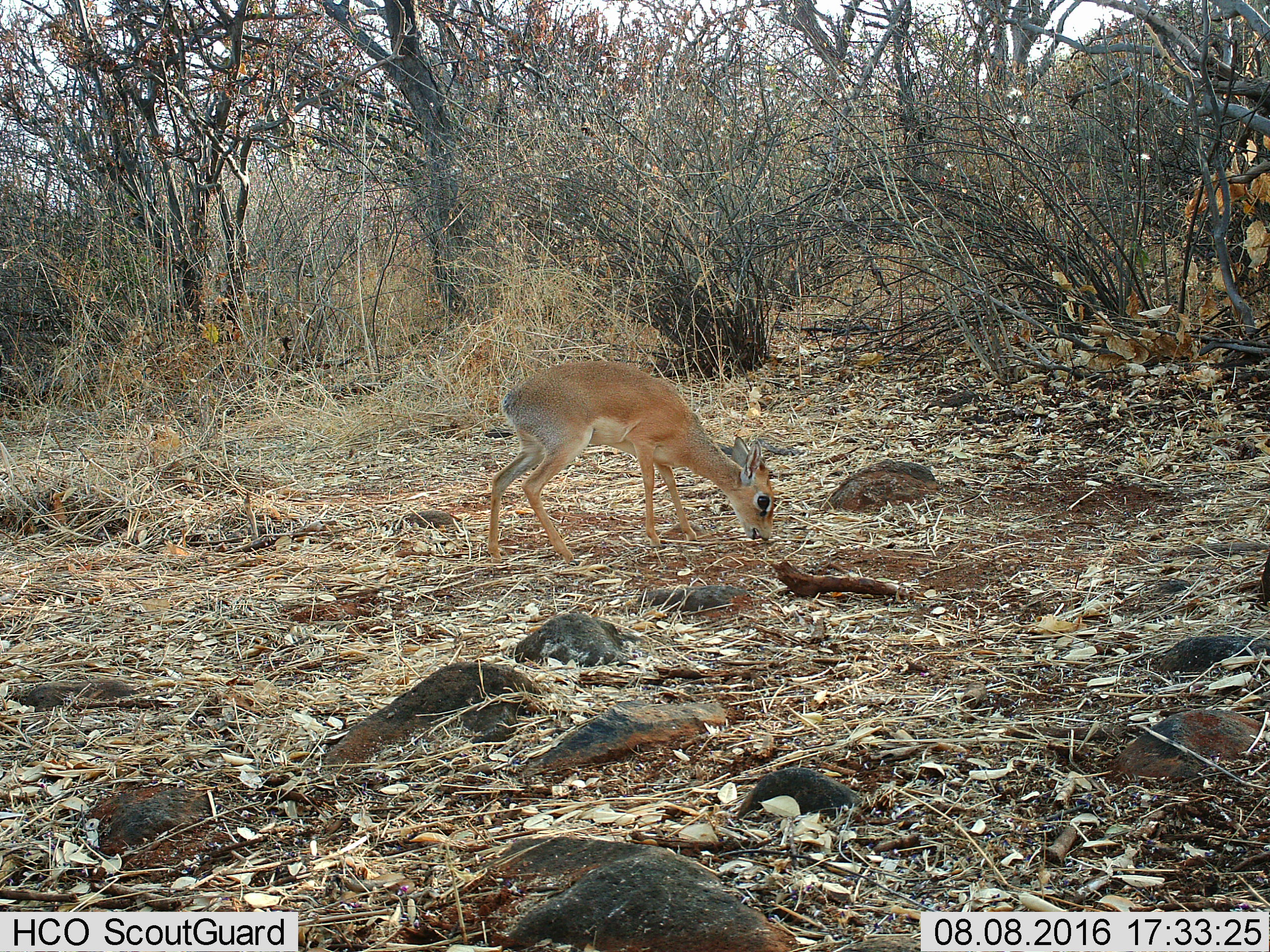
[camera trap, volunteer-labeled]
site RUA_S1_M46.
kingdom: Animalia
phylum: Chordata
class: Mammalia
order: Artiodactyla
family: Bovidae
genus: Madoqua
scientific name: Madoqua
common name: dik-dik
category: dikdik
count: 1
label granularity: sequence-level